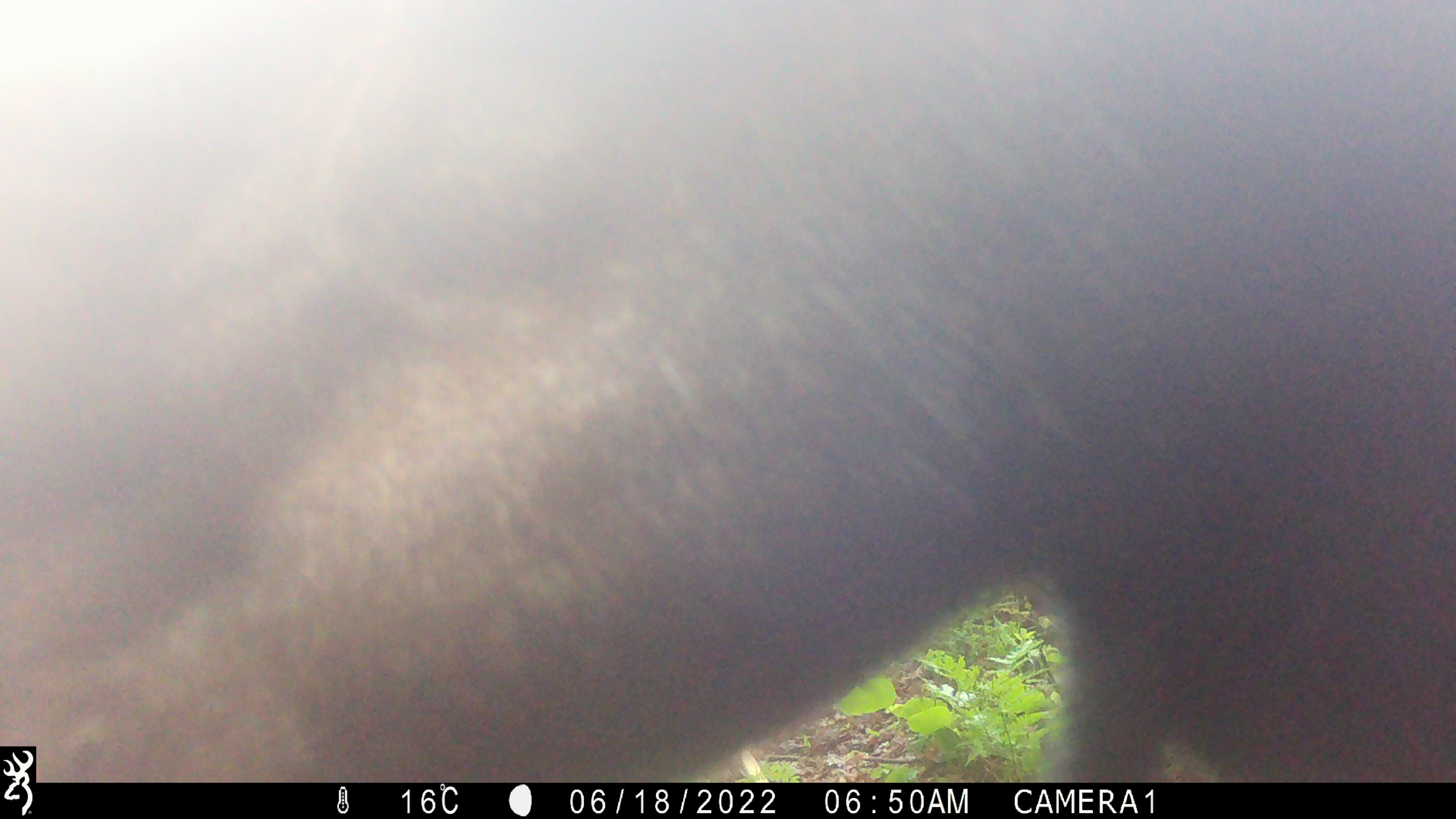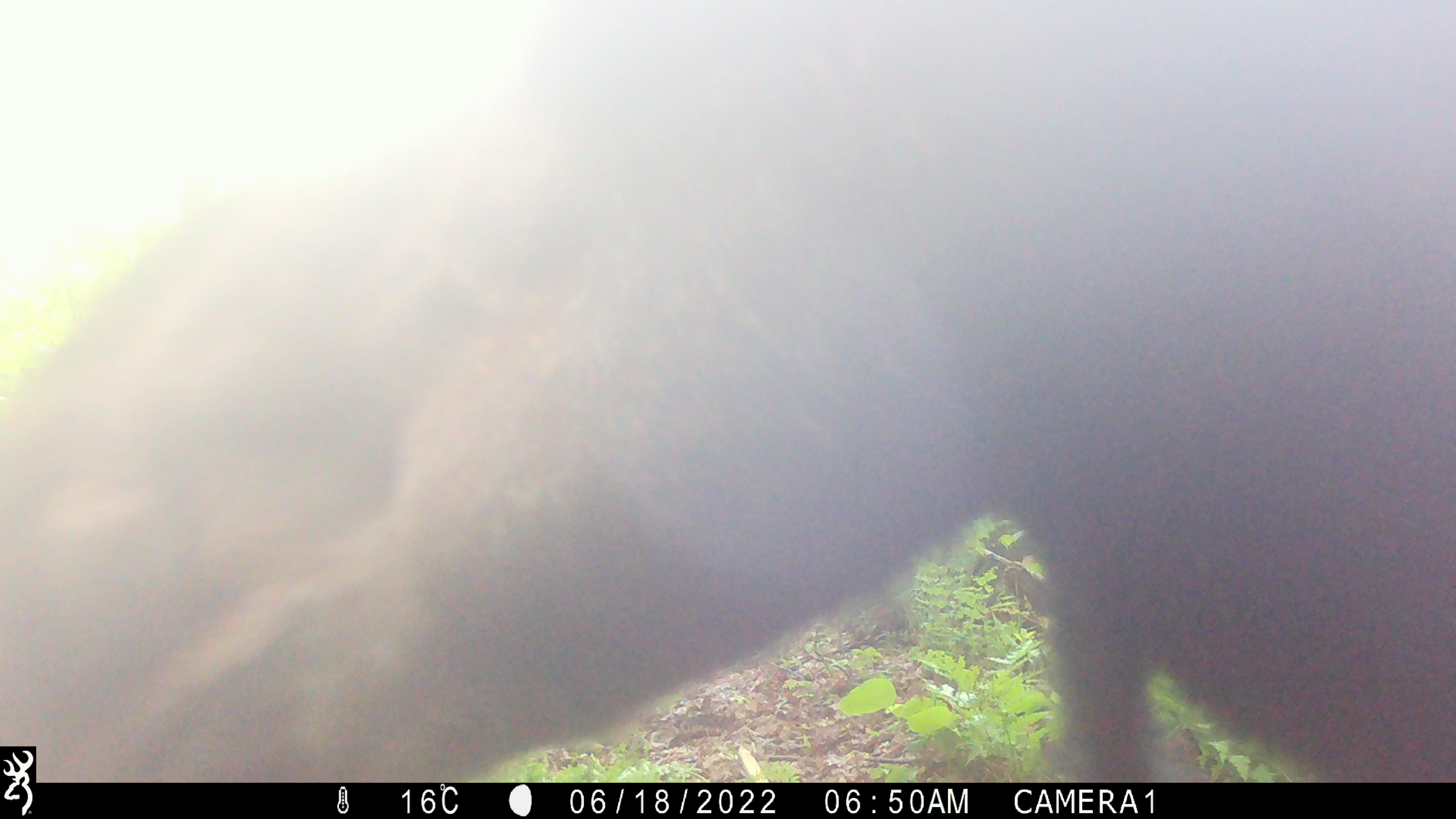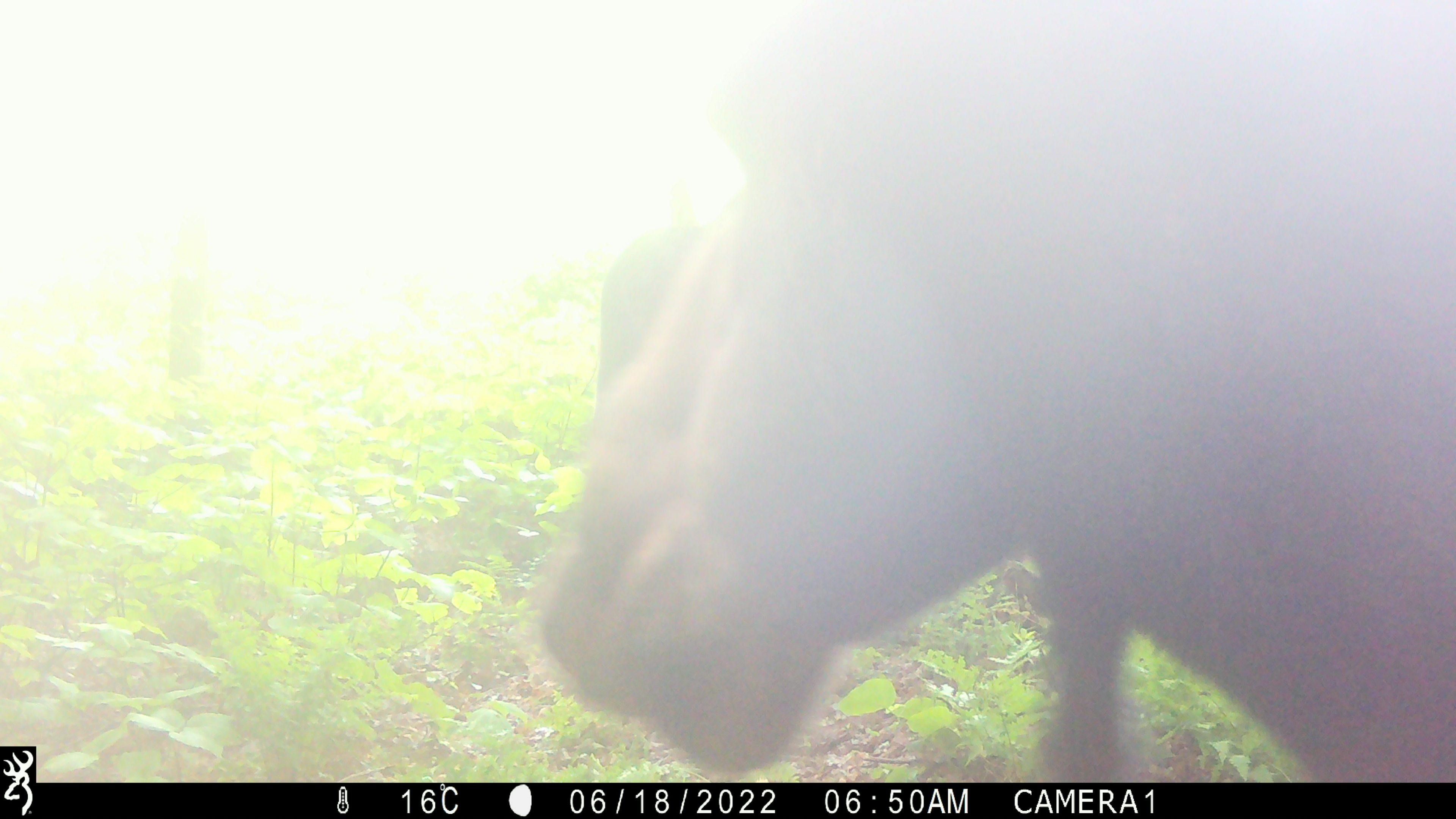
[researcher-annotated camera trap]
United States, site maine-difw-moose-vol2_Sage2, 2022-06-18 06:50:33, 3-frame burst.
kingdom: Animalia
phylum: Chordata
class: Mammalia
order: Artiodactyla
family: Cervidae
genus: Alces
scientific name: Alces alces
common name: moose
Moose (Alces alces).